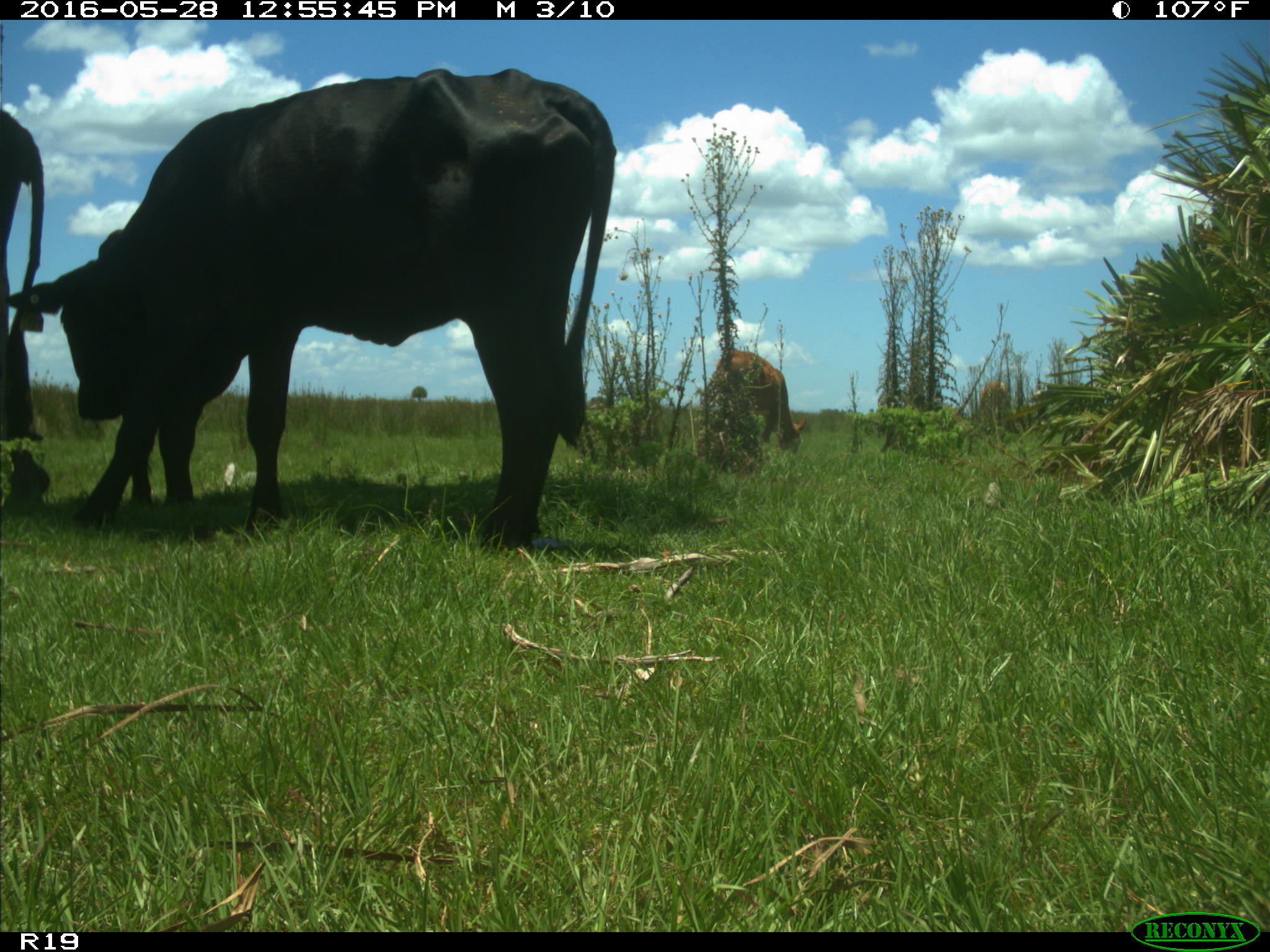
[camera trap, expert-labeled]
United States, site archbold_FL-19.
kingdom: Animalia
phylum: Chordata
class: Mammalia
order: Artiodactyla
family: Bovidae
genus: Bos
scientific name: Bos taurus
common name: domestic cow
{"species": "Bos taurus (domestic cow)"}